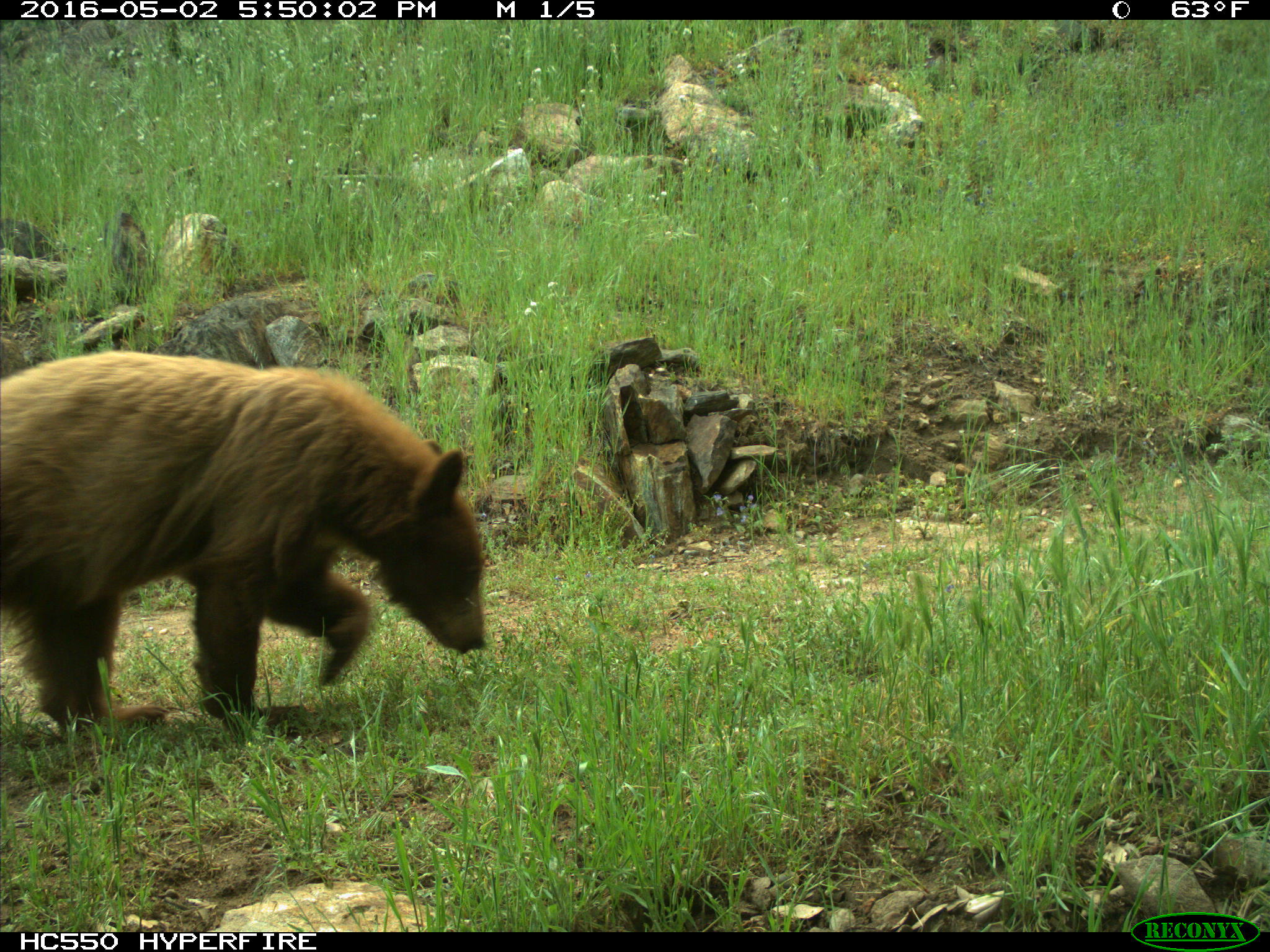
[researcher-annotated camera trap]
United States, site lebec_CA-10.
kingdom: Animalia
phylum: Chordata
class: Mammalia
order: Carnivora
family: Ursidae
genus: Ursus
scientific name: Ursus americanus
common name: american black bear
Ursus americanus (american black bear).